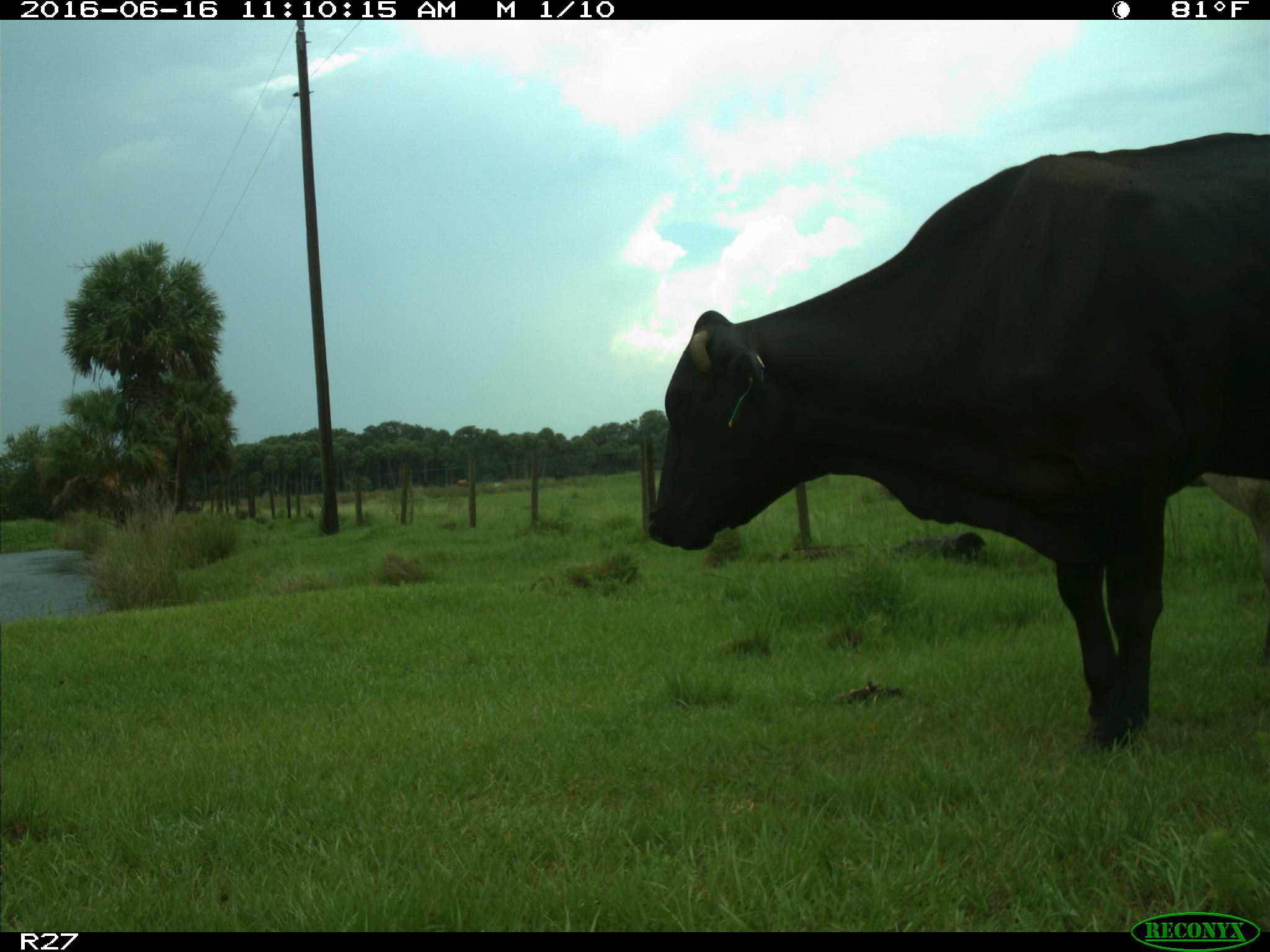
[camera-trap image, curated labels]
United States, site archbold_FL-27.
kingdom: Animalia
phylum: Chordata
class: Mammalia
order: Artiodactyla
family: Bovidae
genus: Bos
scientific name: Bos taurus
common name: domestic cow